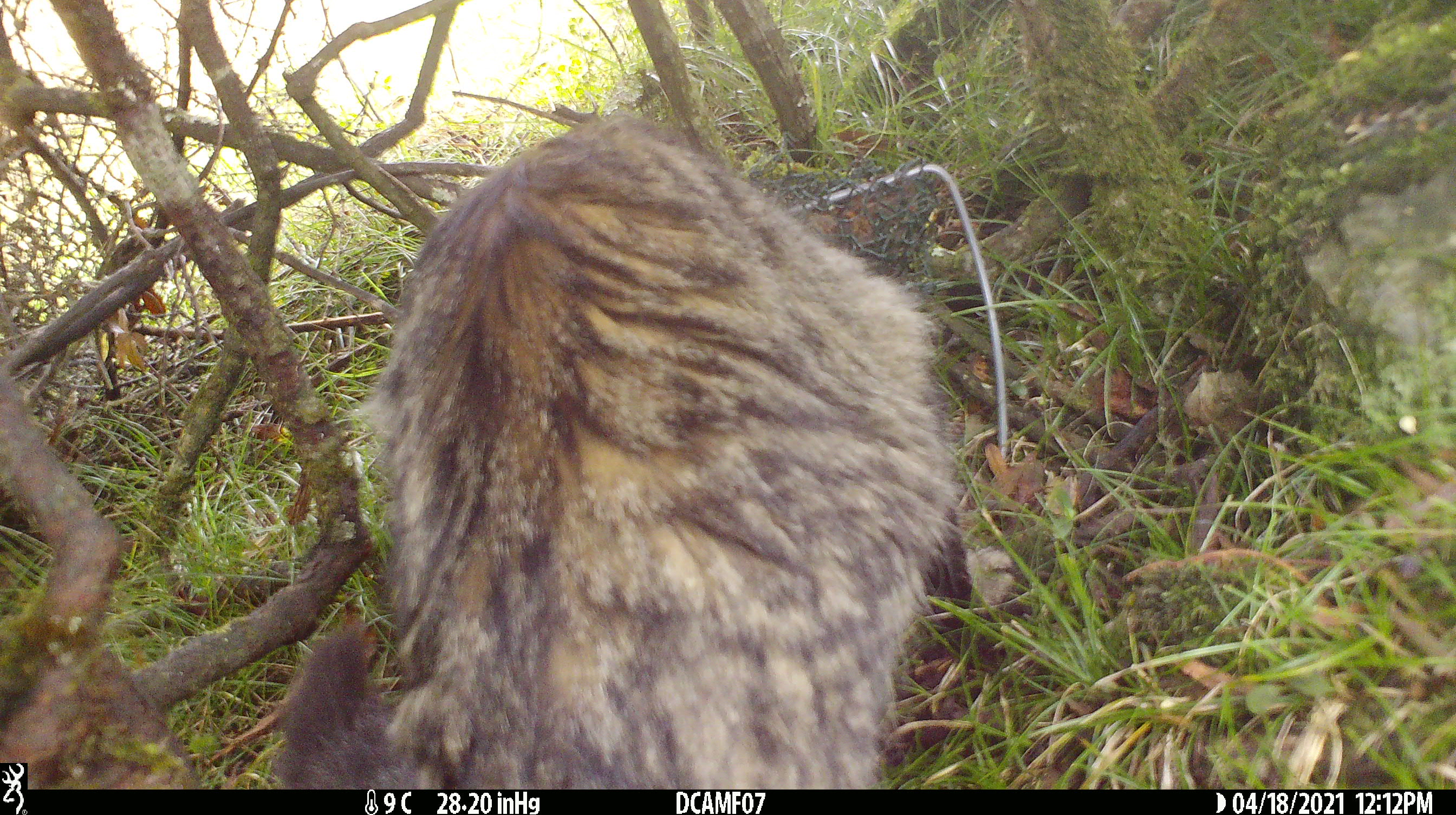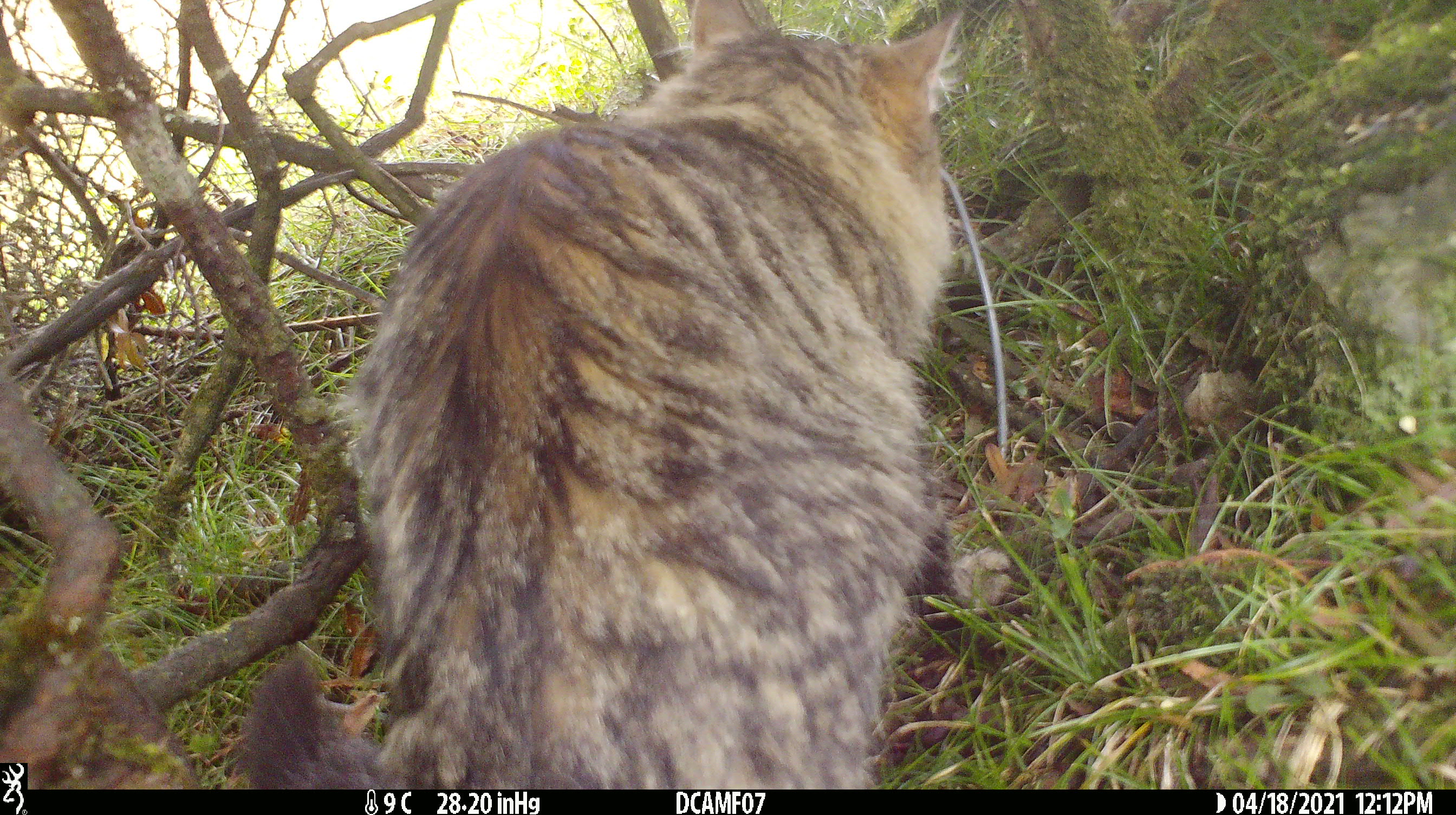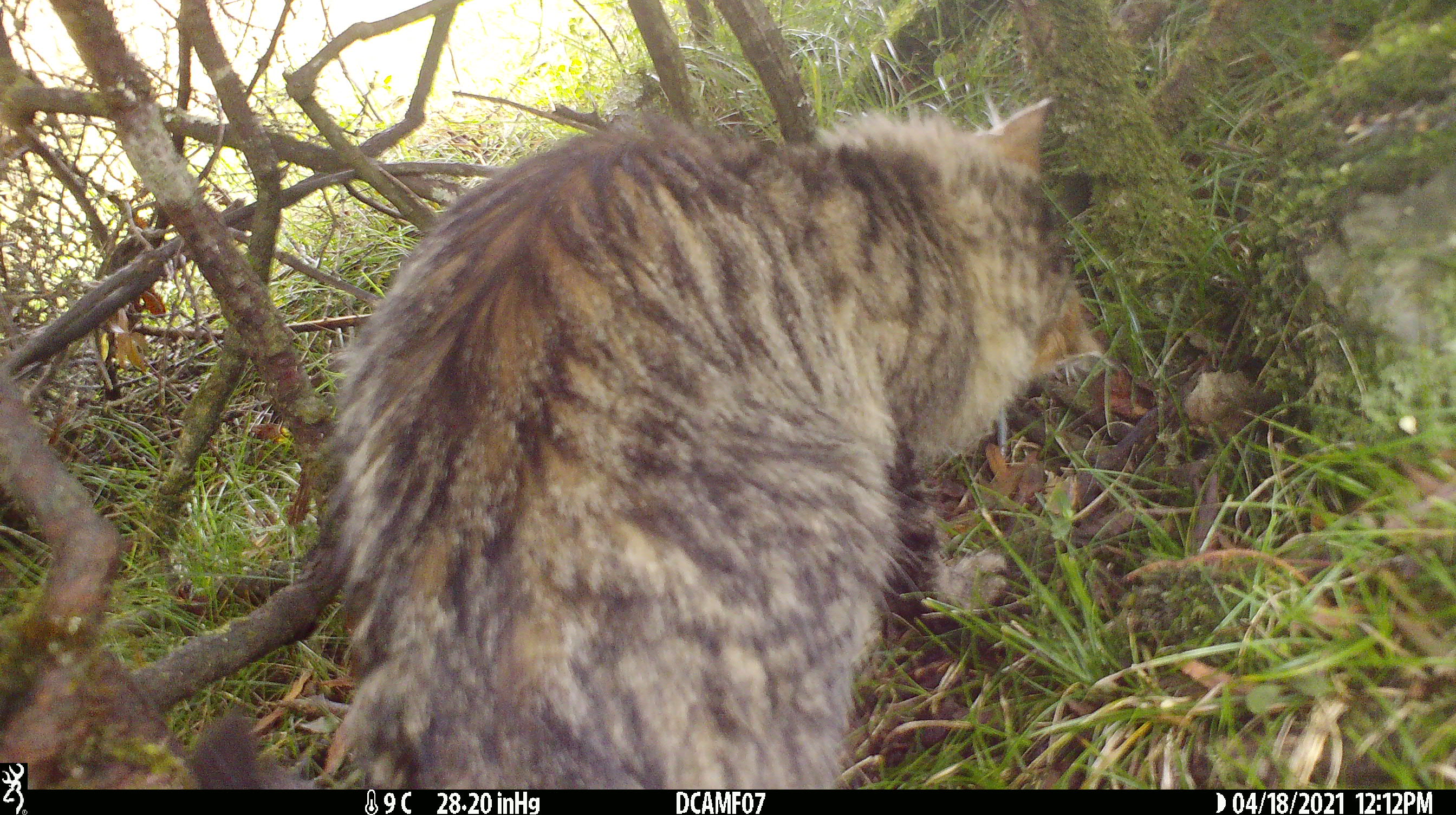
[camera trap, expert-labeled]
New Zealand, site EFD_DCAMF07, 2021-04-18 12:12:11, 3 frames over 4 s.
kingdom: Animalia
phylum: Chordata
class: Mammalia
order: Carnivora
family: Felidae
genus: Felis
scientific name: Felis catus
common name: domestic cat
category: cat